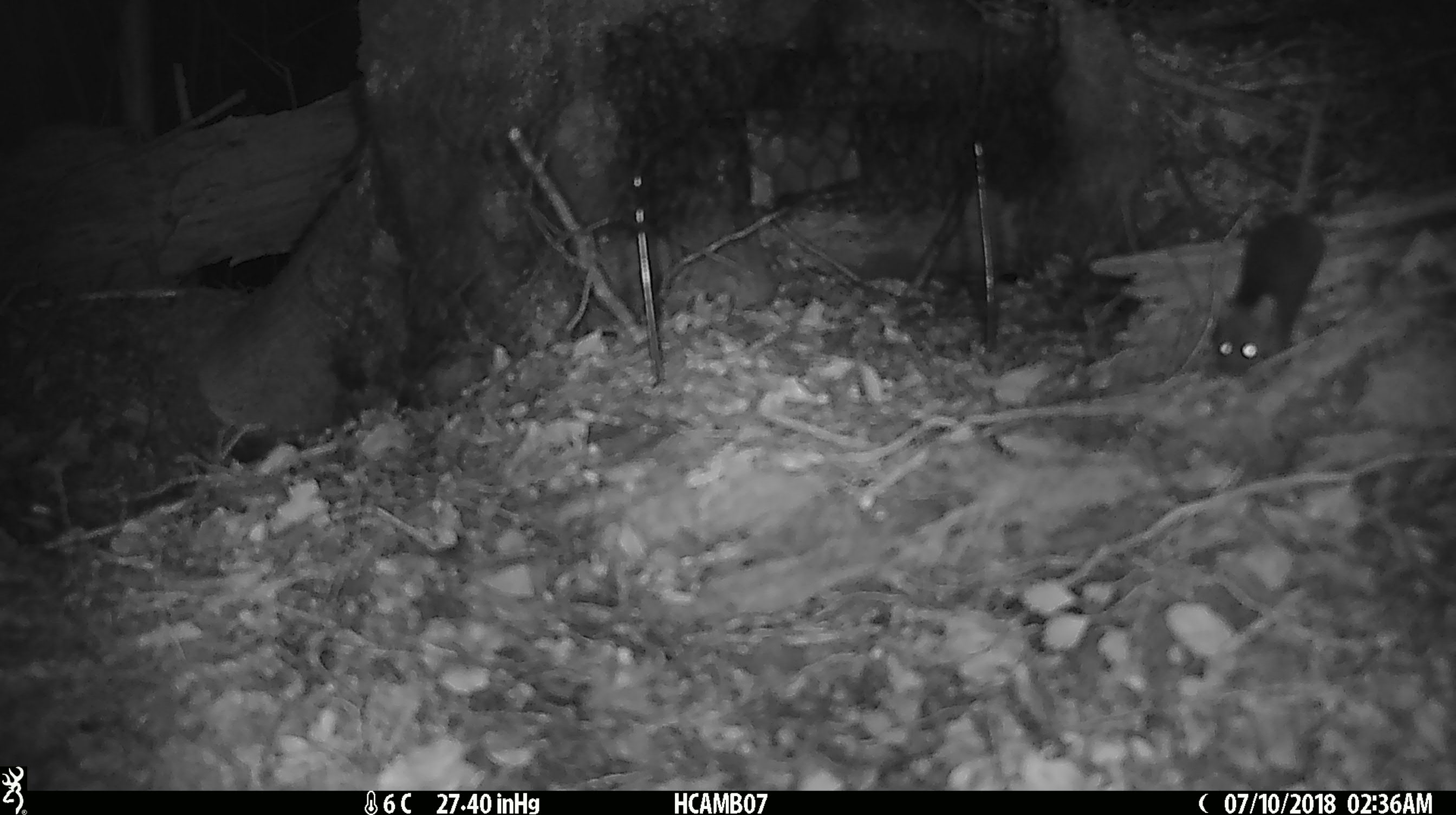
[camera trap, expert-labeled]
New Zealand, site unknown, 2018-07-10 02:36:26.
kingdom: Animalia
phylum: Chordata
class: Mammalia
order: Rodentia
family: Muridae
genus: Mus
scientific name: Mus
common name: mouse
Mouse (Mus).